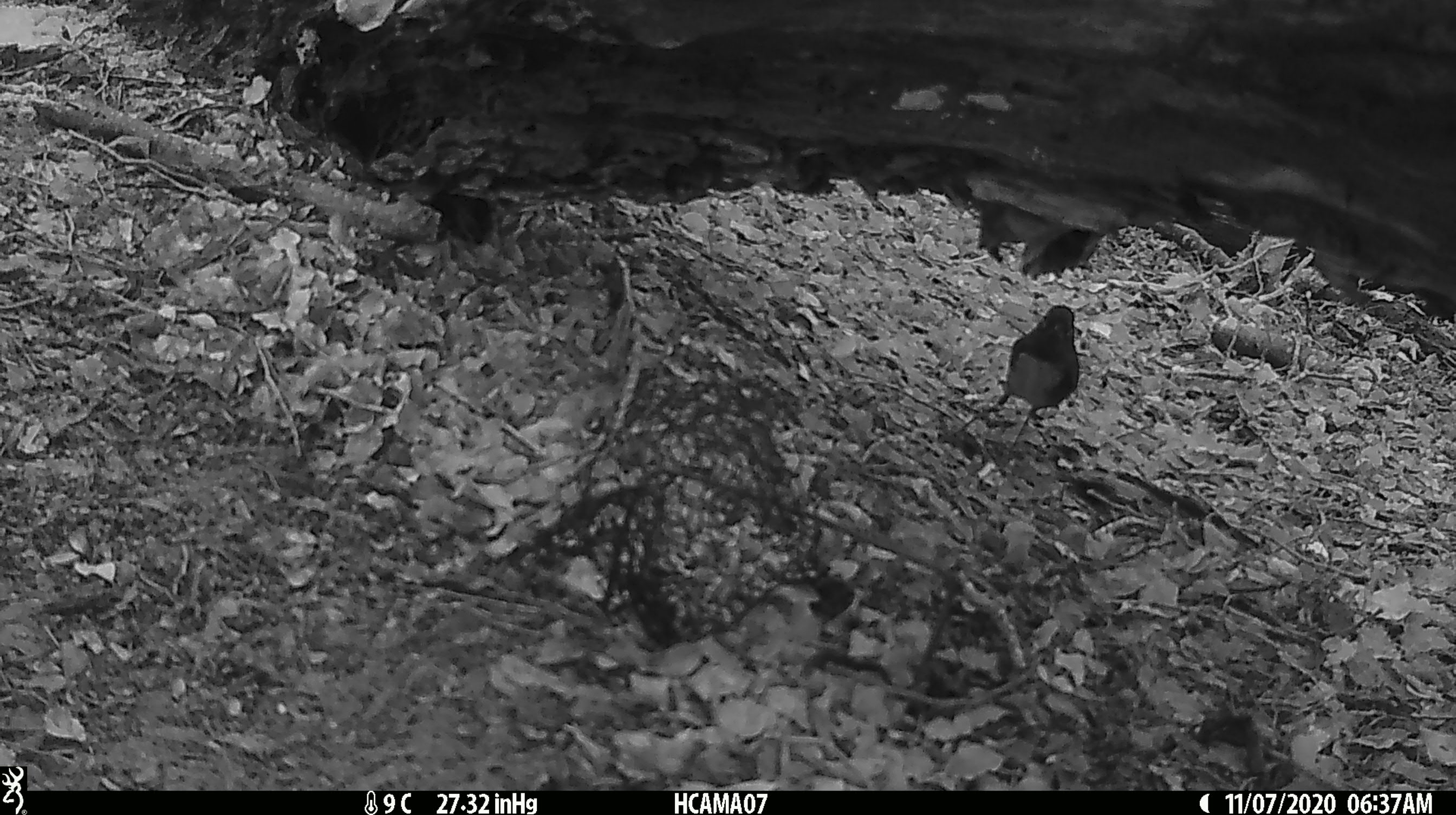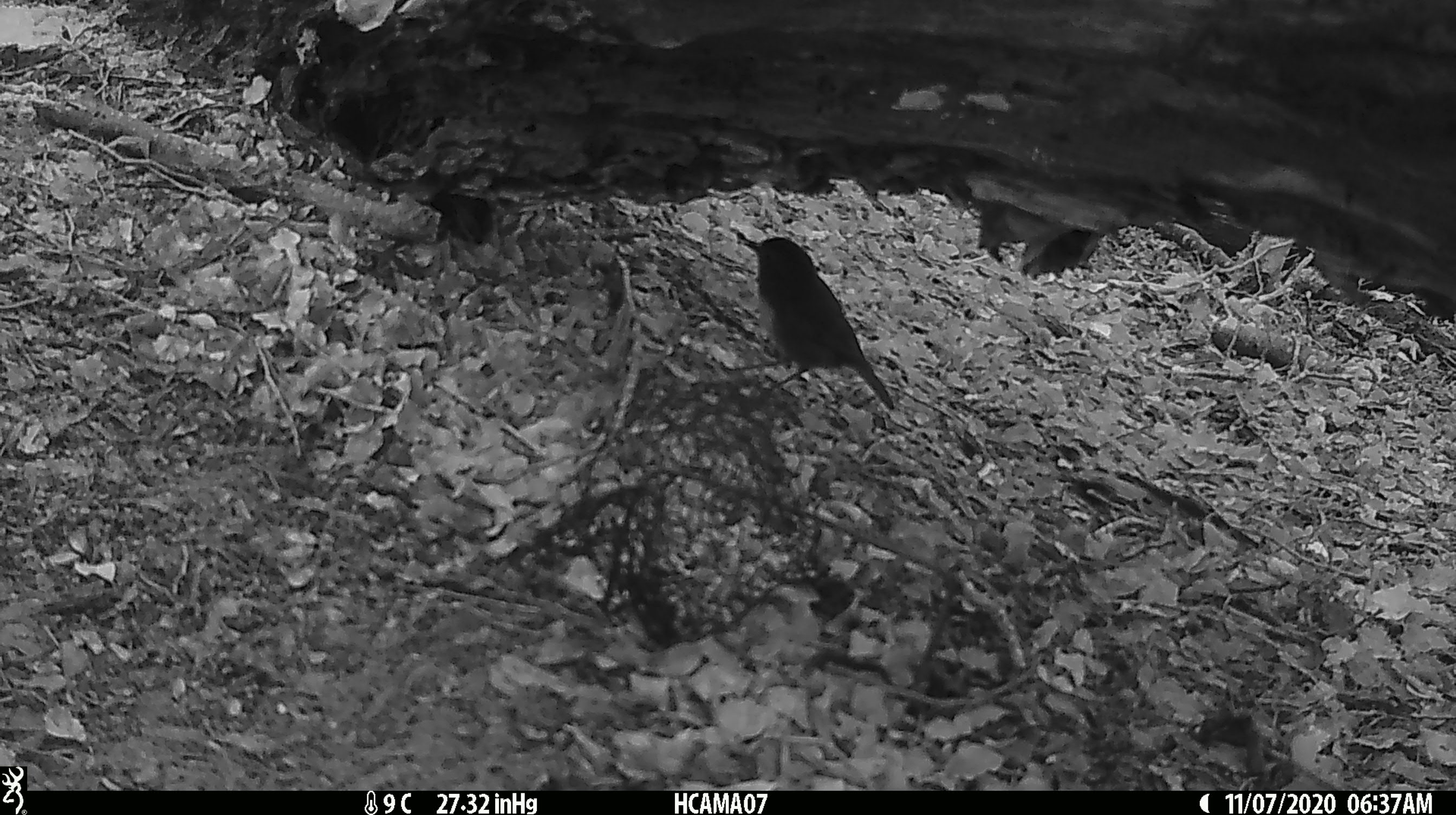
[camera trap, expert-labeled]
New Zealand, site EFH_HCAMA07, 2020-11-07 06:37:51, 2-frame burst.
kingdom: Animalia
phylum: Chordata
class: Aves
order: Passeriformes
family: Petroicidae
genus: Petroica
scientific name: Petroica australis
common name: new zealand robin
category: robin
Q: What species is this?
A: Robin (new zealand robin) (Petroica australis).